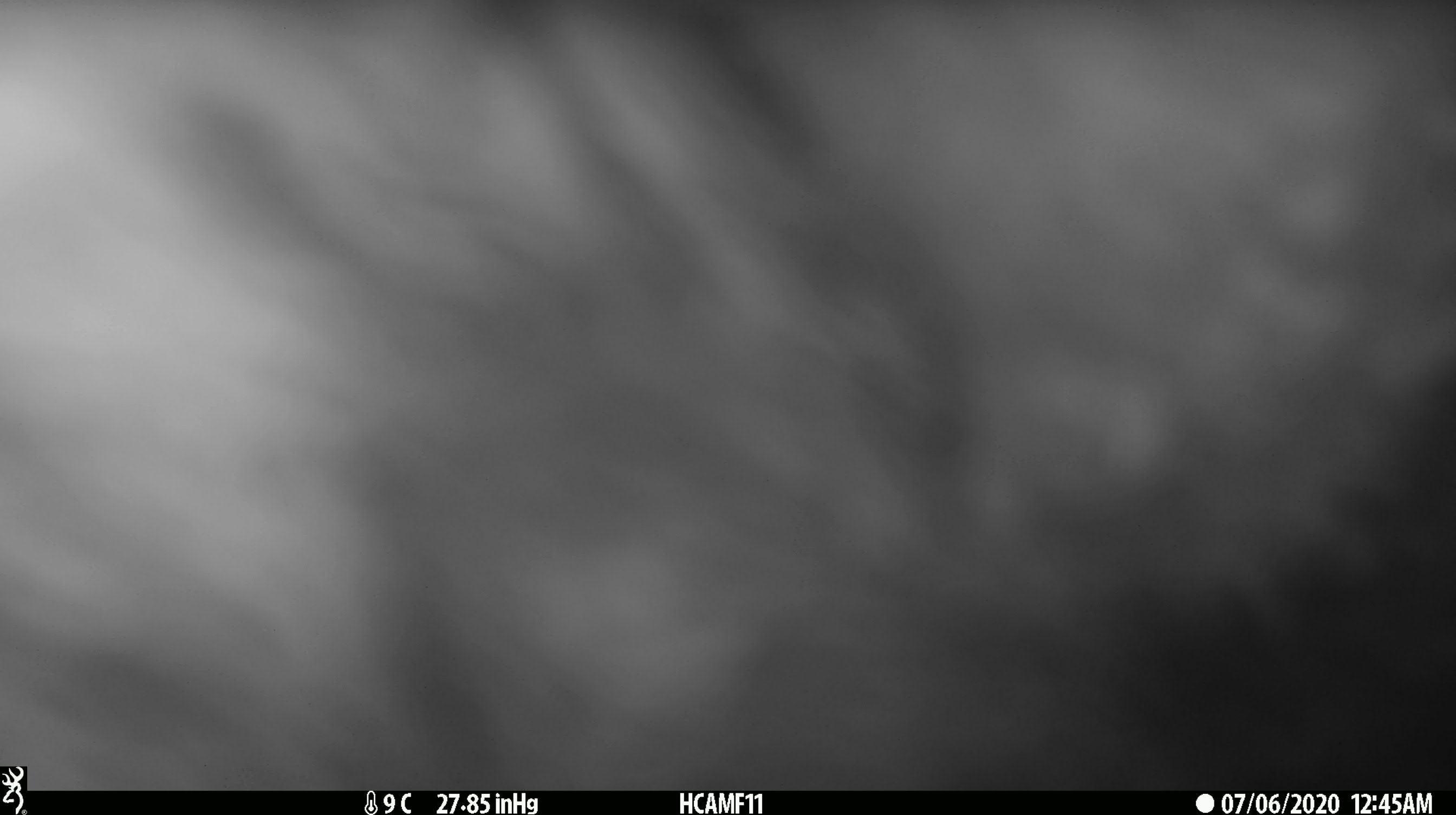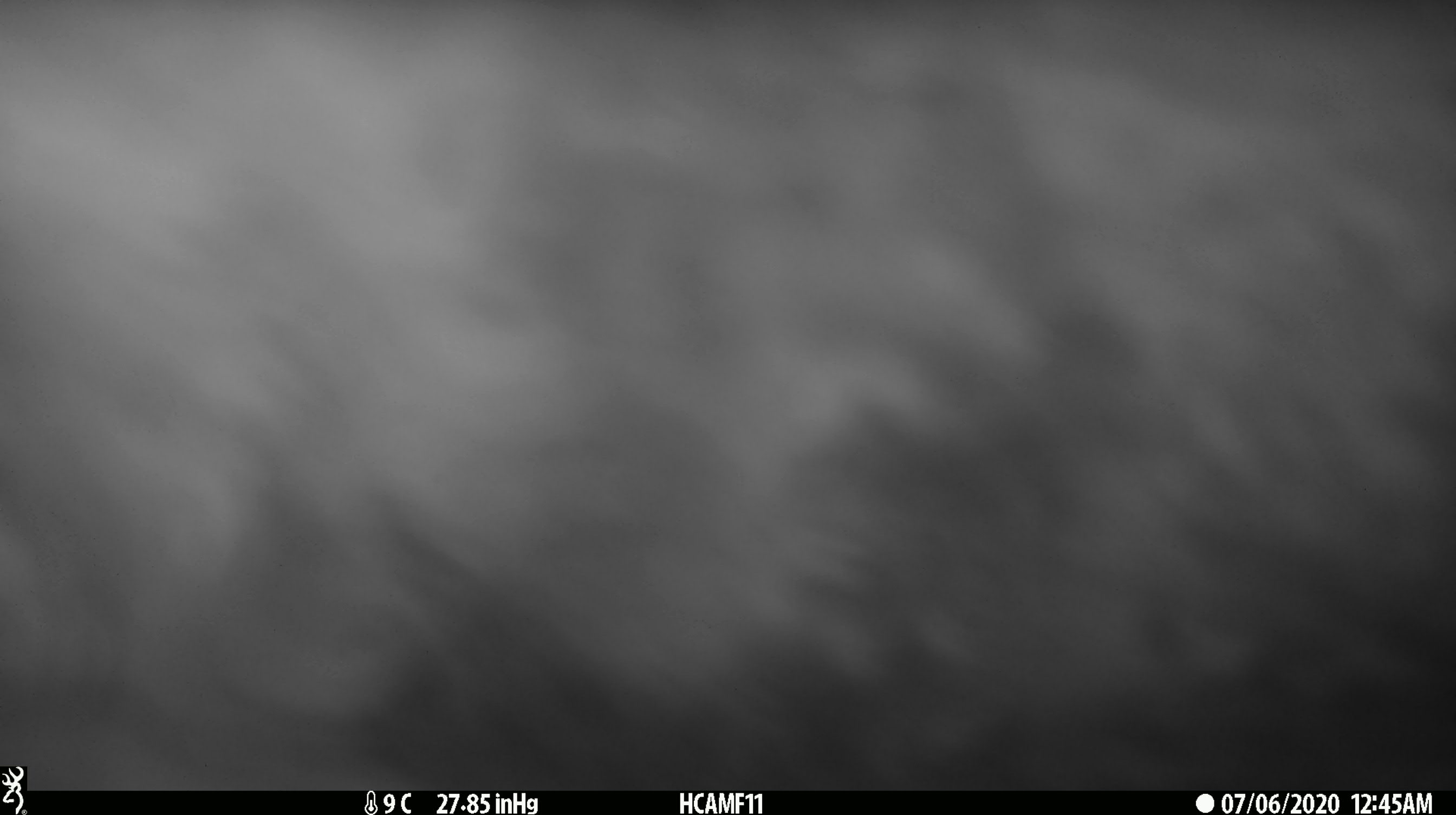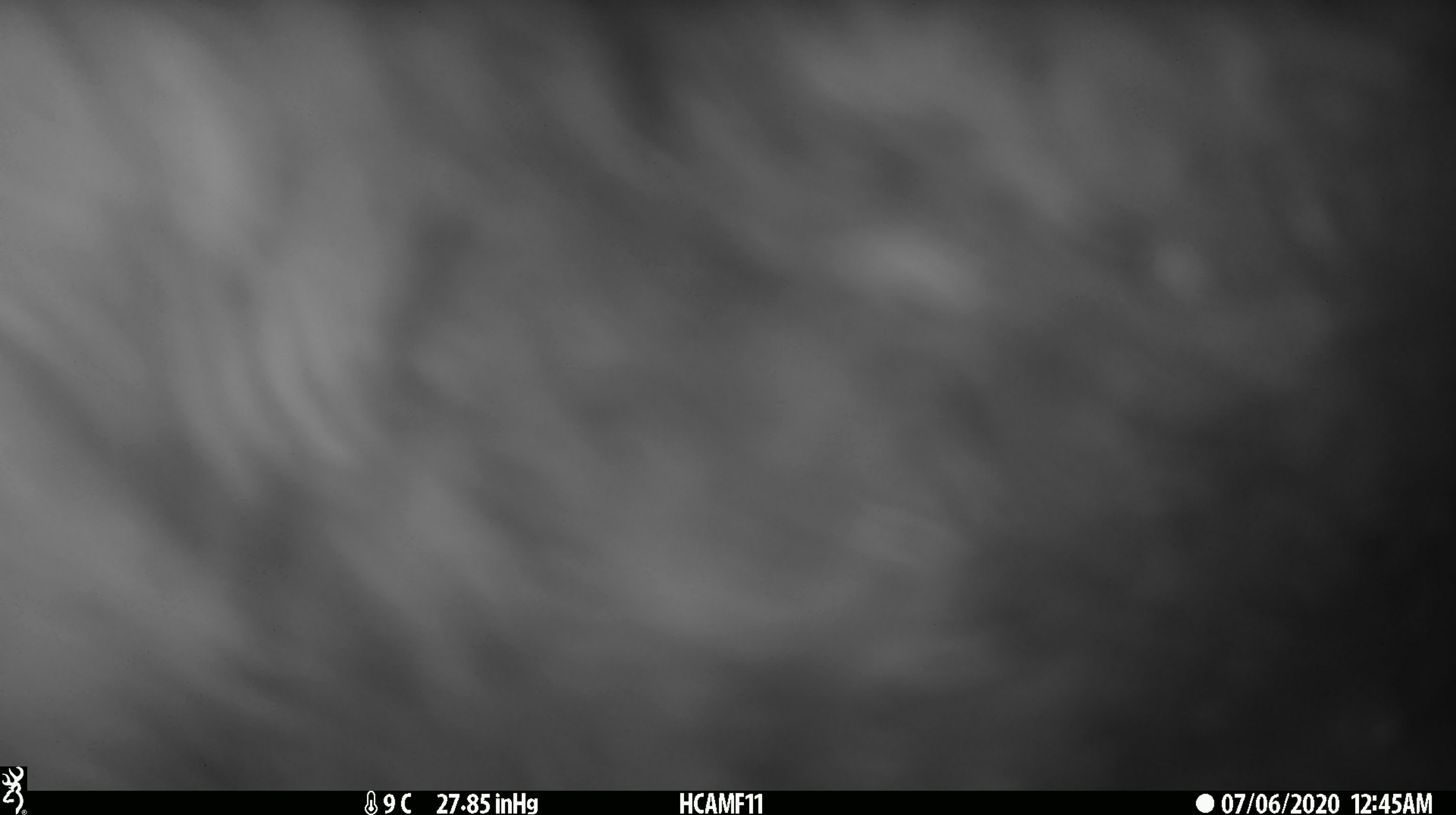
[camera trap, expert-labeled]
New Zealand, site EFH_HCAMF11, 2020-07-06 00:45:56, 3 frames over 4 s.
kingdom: Animalia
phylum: Chordata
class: Mammalia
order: Artiodactyla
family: Bovidae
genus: Ovis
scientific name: Ovis aries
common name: domestic sheep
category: sheep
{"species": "sheep (domestic sheep) (Ovis aries)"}